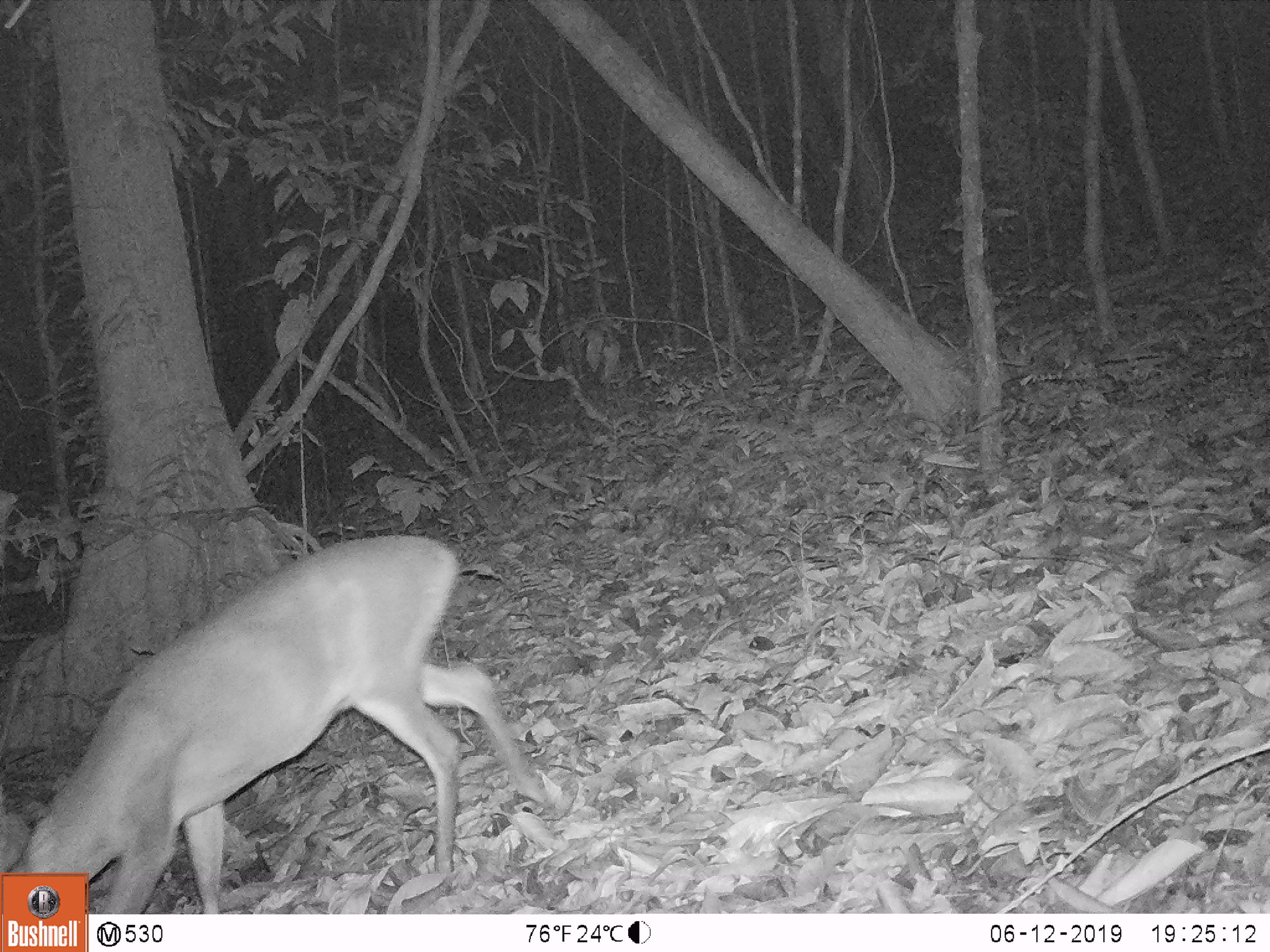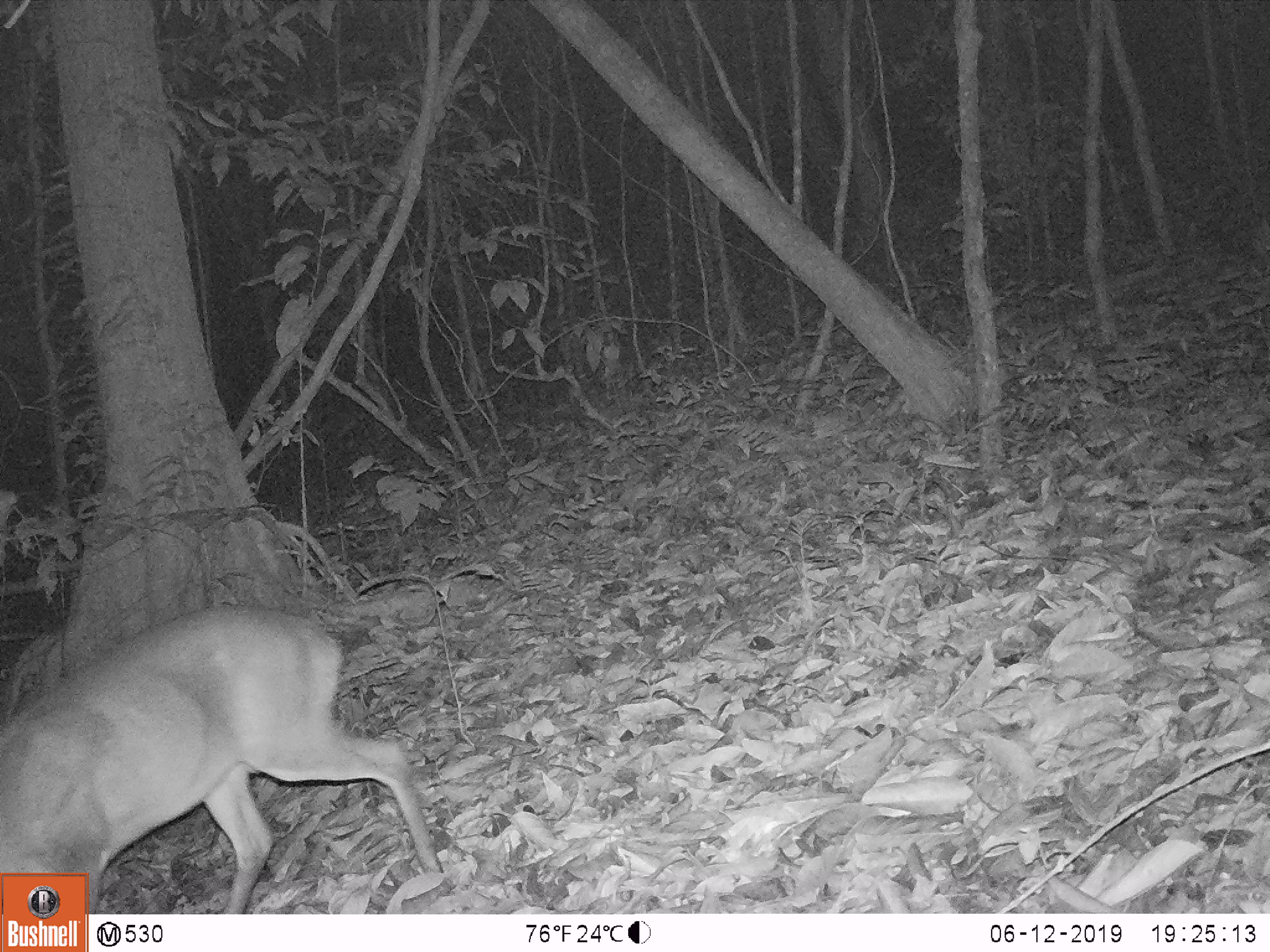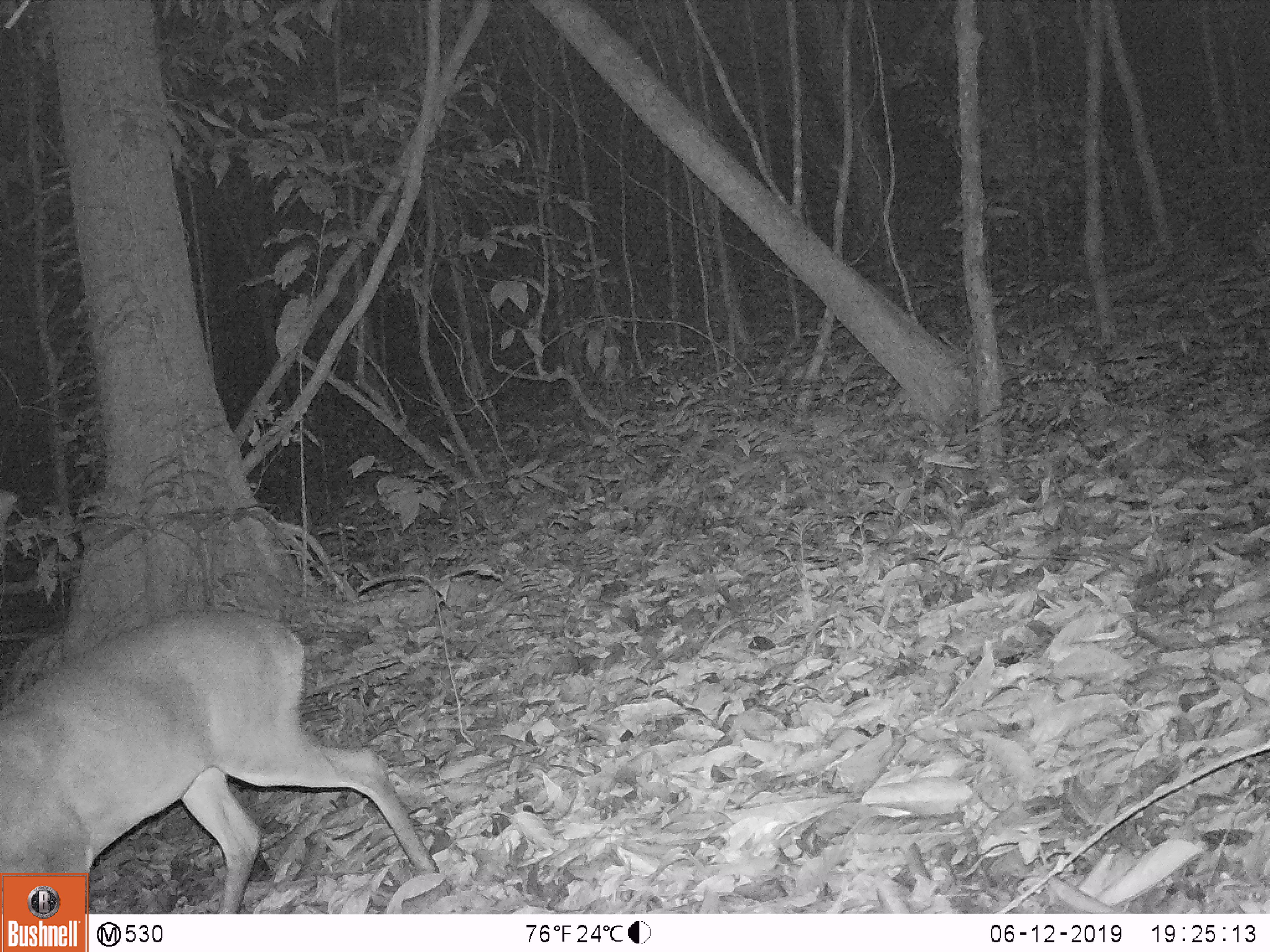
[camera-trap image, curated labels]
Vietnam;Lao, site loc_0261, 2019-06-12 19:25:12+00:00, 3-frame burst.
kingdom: Animalia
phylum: Chordata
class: Mammalia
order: Artiodactyla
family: Cervidae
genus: Muntiacus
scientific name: Muntiacus vuquangensis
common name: large-antlered muntjac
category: large antlered muntjac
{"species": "large antlered muntjac (large-antlered muntjac) (Muntiacus vuquangensis)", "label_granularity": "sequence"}